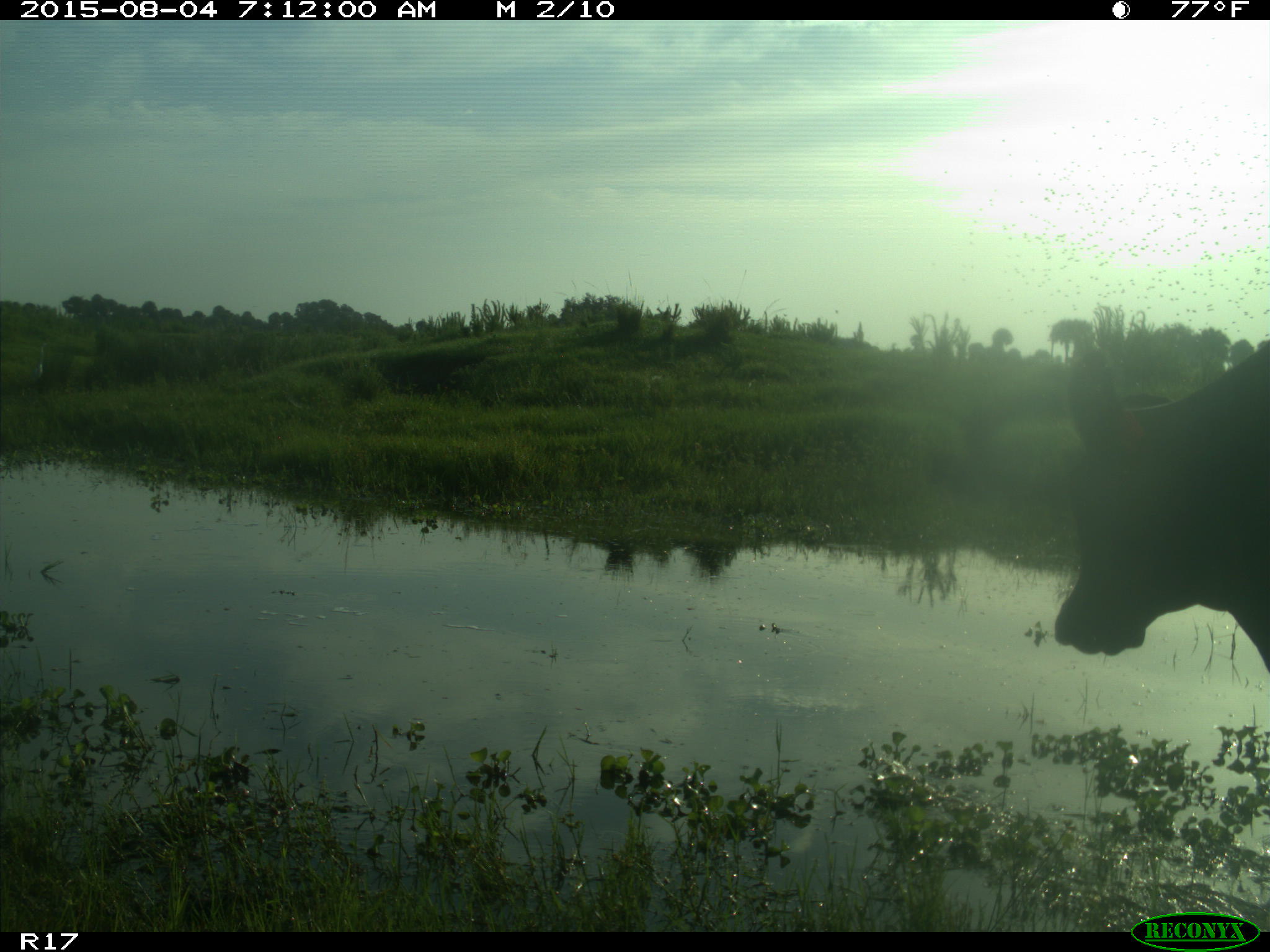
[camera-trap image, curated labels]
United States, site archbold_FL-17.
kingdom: Animalia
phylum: Chordata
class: Mammalia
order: Artiodactyla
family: Bovidae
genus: Bos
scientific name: Bos taurus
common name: domestic cow